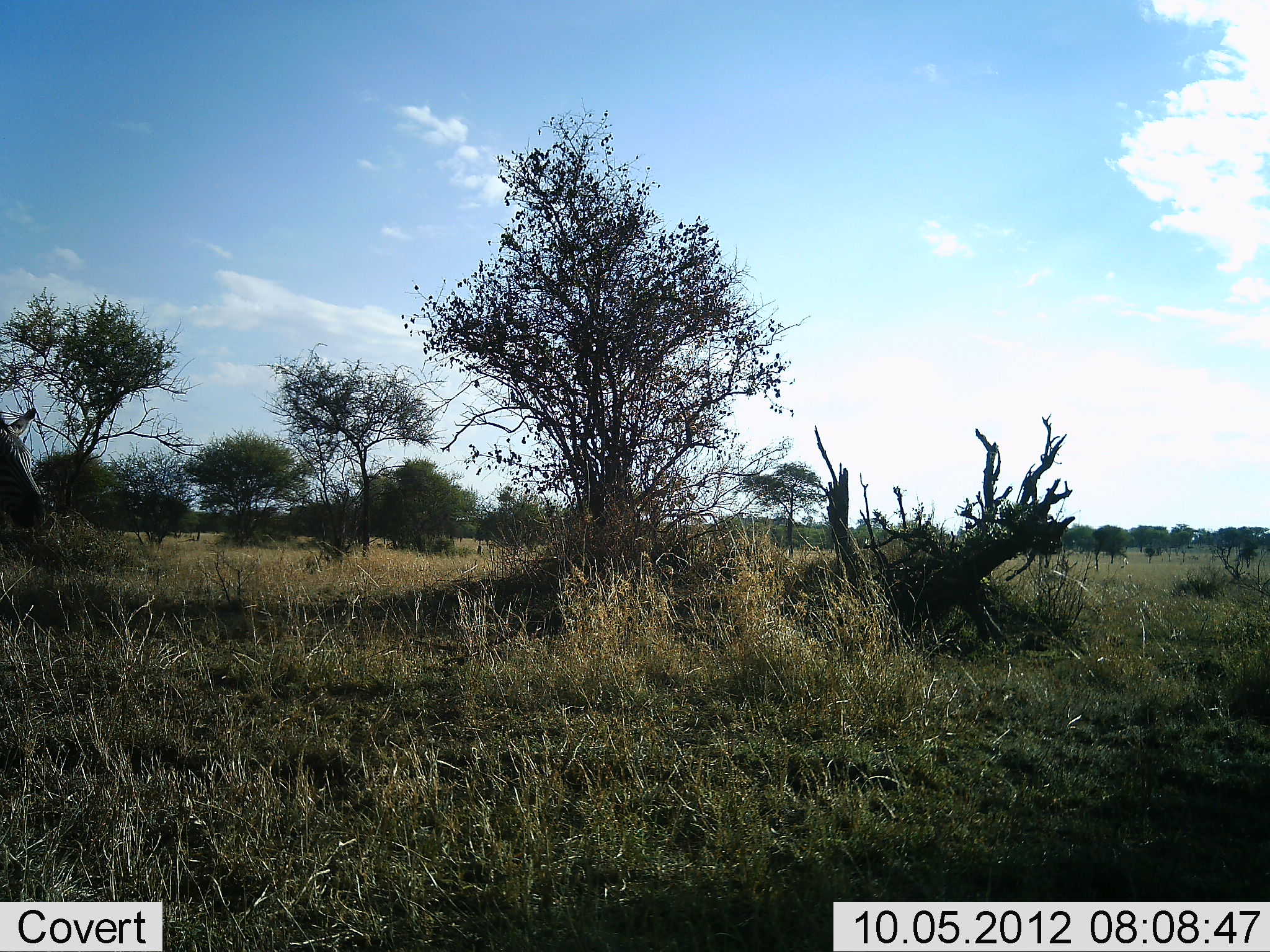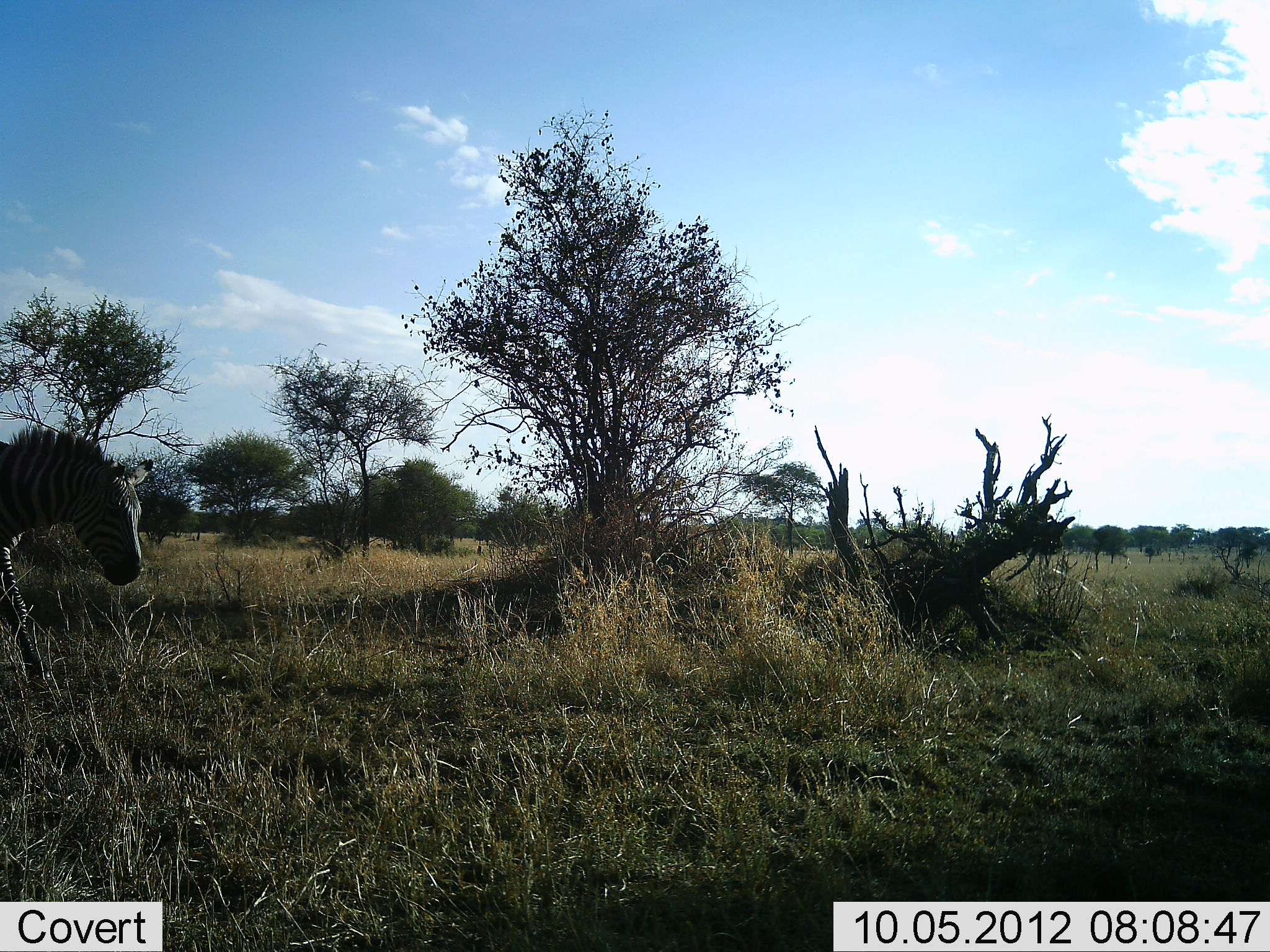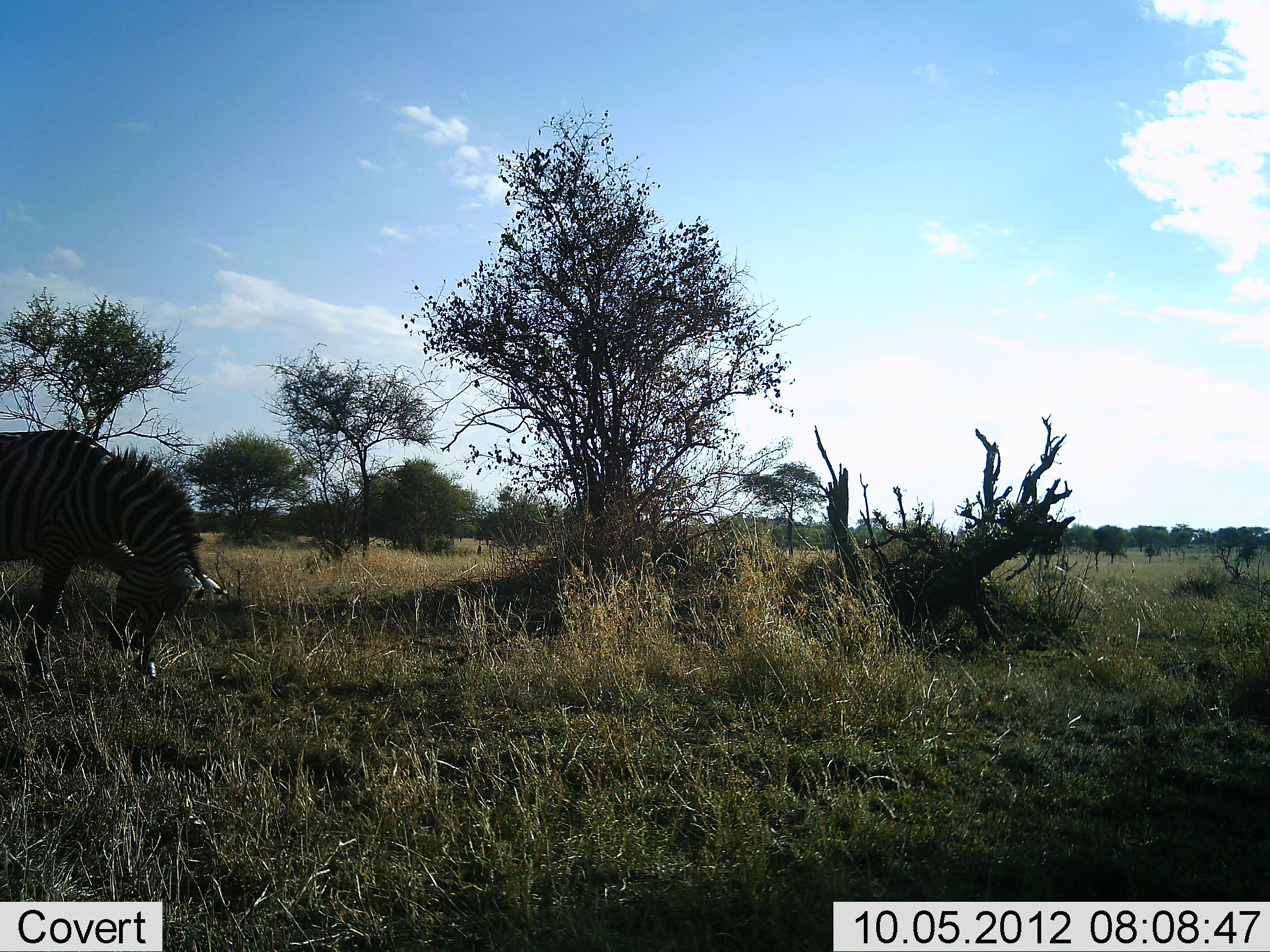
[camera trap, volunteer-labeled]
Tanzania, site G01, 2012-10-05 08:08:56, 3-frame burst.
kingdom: Animalia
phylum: Chordata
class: Mammalia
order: Perissodactyla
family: Equidae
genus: Equus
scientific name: Equus quagga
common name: plains zebra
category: zebra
Zebra (plains zebra) (Equus quagga), count 1. Behavior (volunteer vote fractions): standing 0%, resting 0%, moving 100%, interacting 0%. Young present (vote fraction): 0%. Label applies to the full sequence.